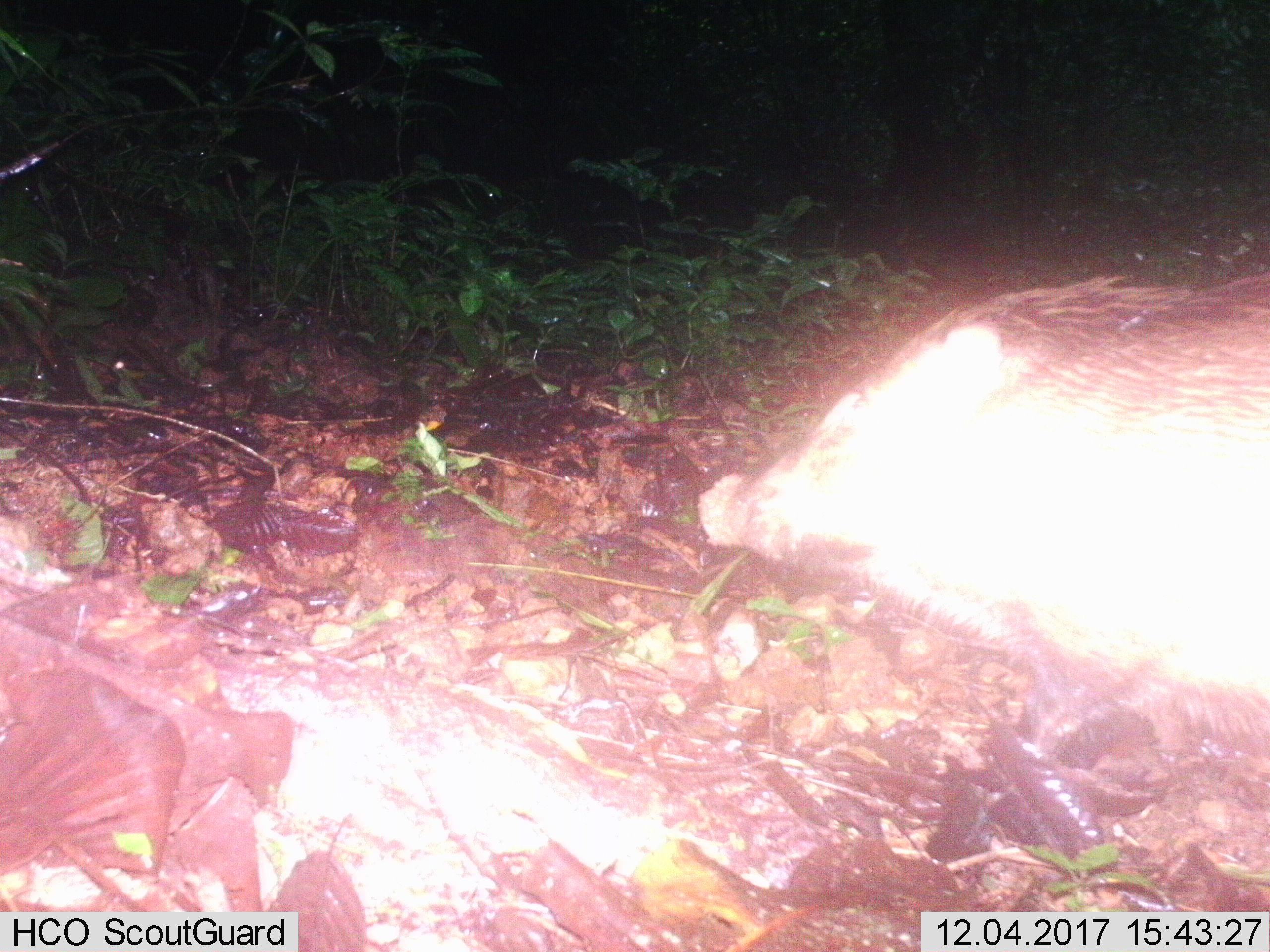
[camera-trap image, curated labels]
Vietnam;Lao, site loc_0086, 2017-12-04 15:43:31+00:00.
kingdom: Animalia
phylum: Chordata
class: Mammalia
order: Artiodactyla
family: Suidae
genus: Sus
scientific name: Sus scrofa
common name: eurasian wild pig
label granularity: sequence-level